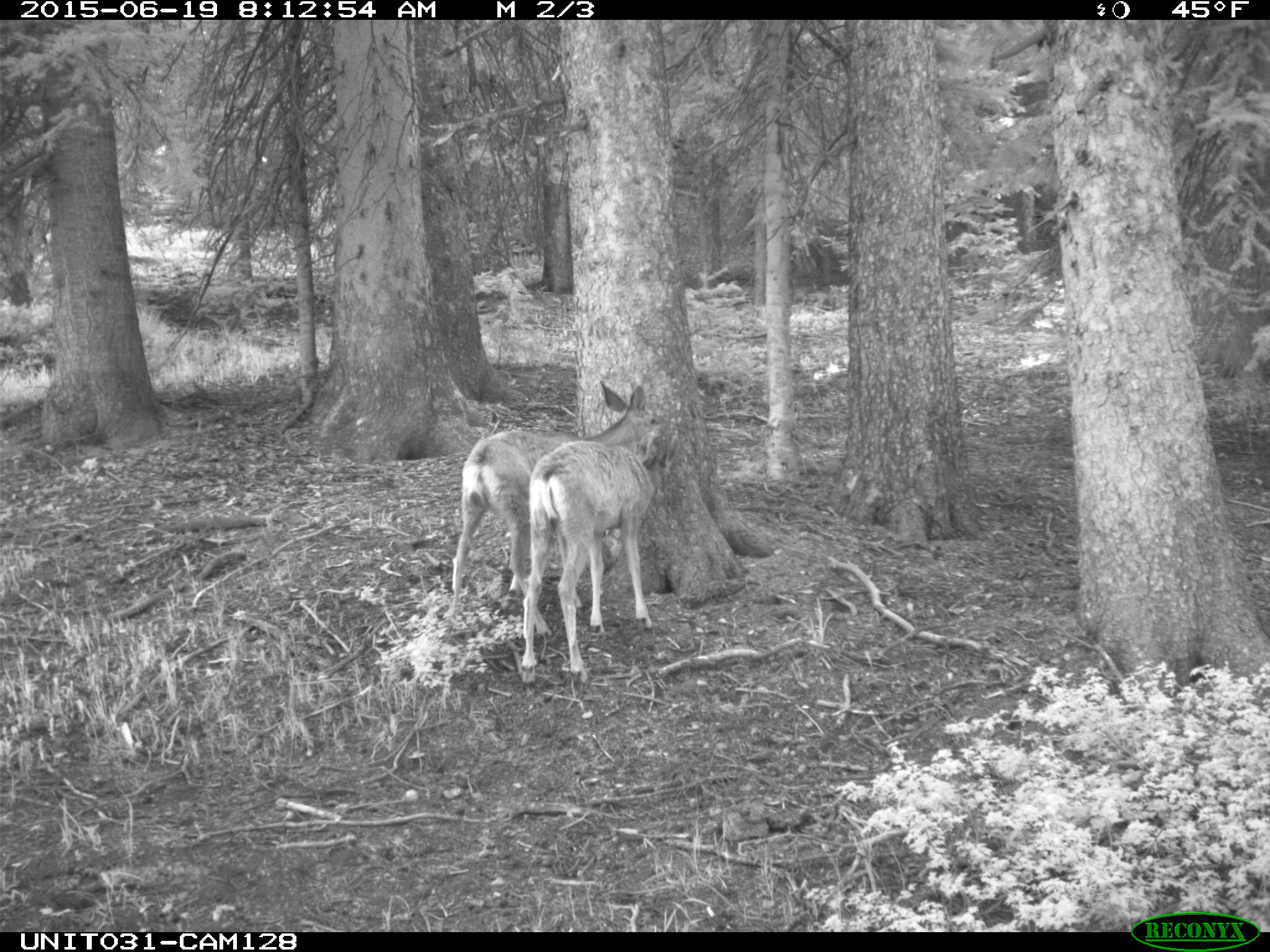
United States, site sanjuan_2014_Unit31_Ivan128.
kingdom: Animalia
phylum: Chordata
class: Mammalia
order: Artiodactyla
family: Cervidae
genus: Odocoileus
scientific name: Odocoileus hemionus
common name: mule deer